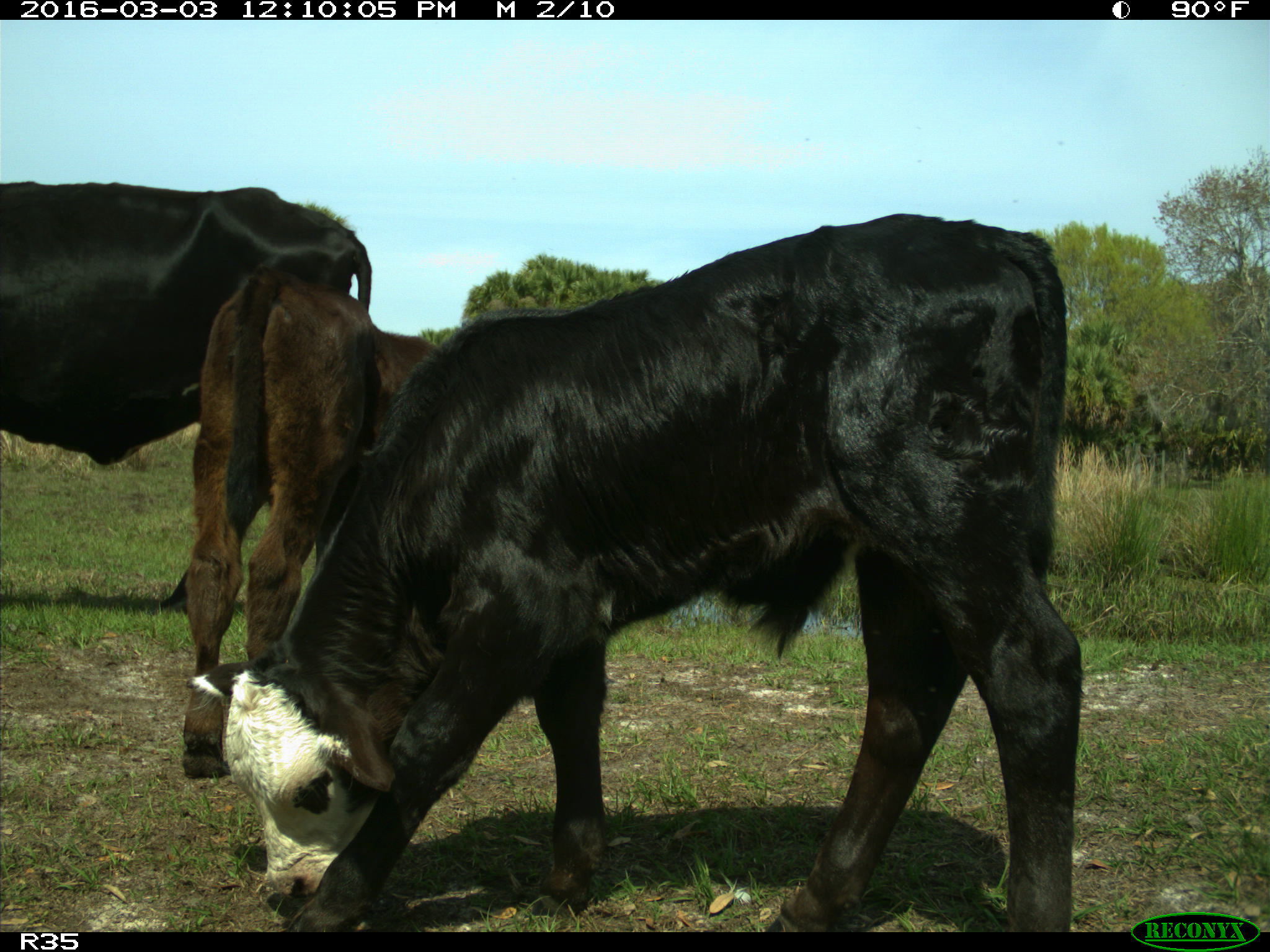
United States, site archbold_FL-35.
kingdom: Animalia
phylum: Chordata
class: Mammalia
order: Artiodactyla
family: Bovidae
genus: Bos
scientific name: Bos taurus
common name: domestic cow